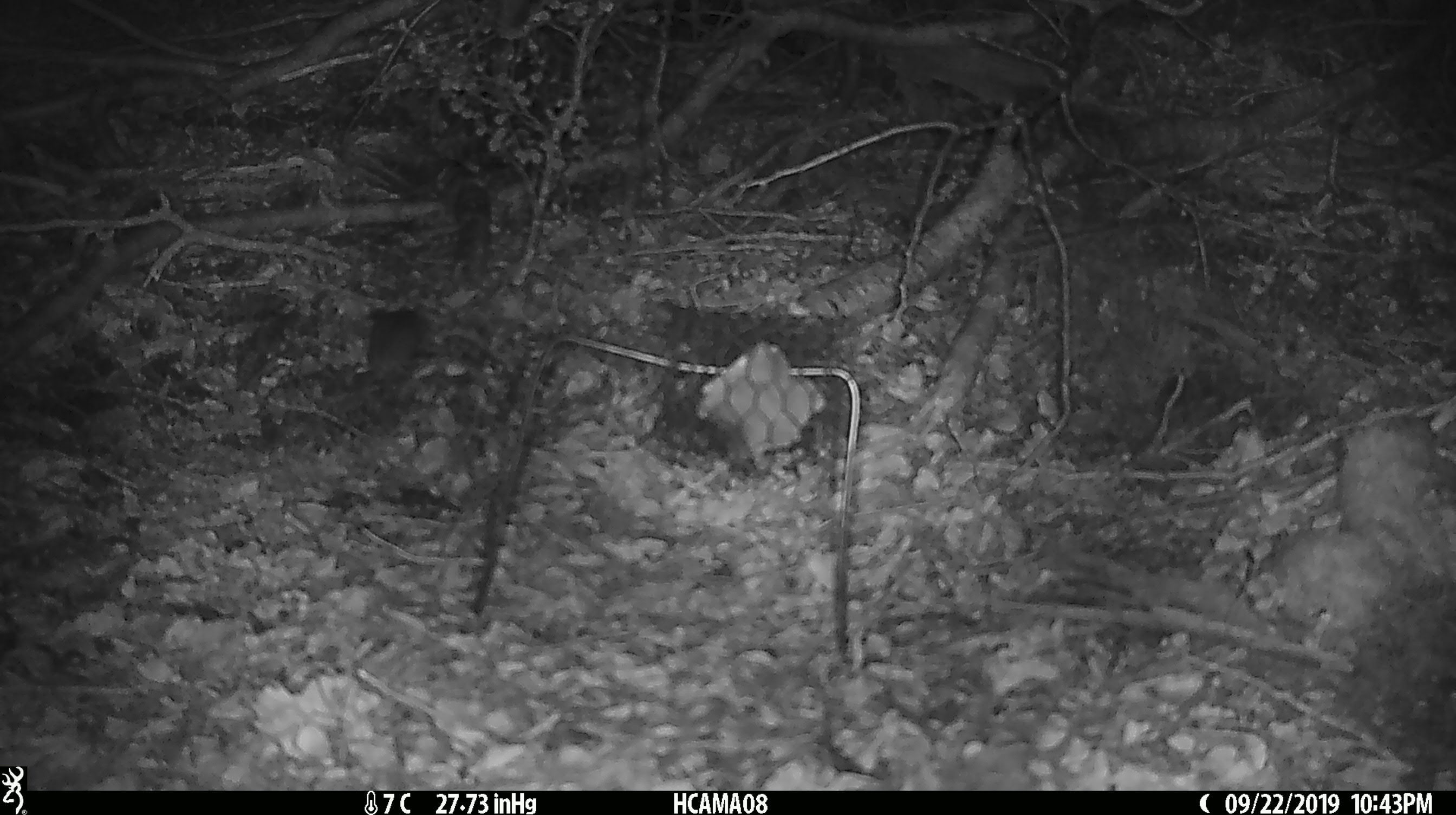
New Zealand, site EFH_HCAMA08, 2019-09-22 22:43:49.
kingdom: Animalia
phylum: Chordata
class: Mammalia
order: Rodentia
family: Muridae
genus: Mus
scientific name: Mus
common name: mouse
Mouse (Mus).